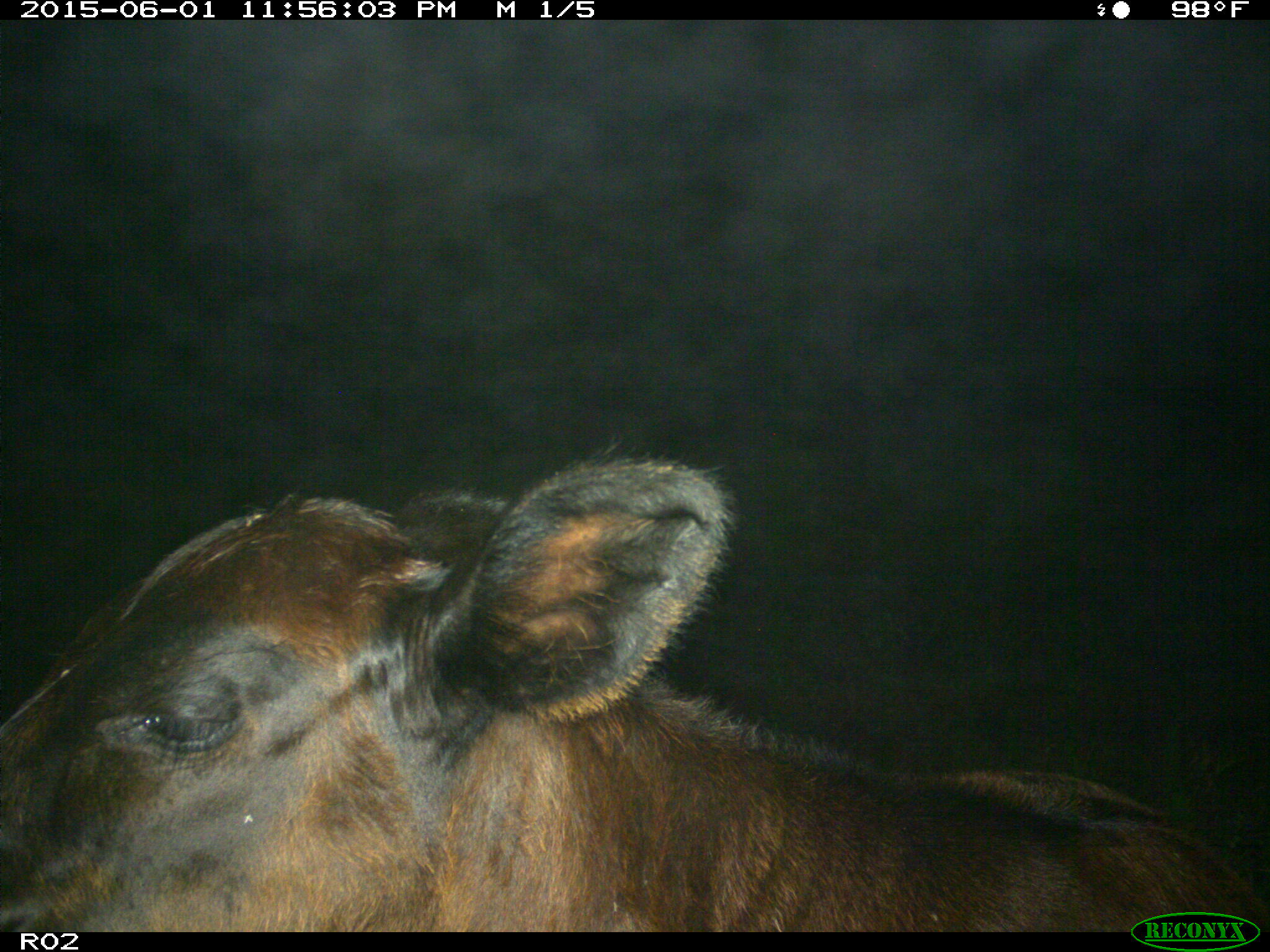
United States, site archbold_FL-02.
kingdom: Animalia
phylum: Chordata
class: Mammalia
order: Artiodactyla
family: Bovidae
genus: Bos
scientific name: Bos taurus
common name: domestic cow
Bos taurus (domestic cow).